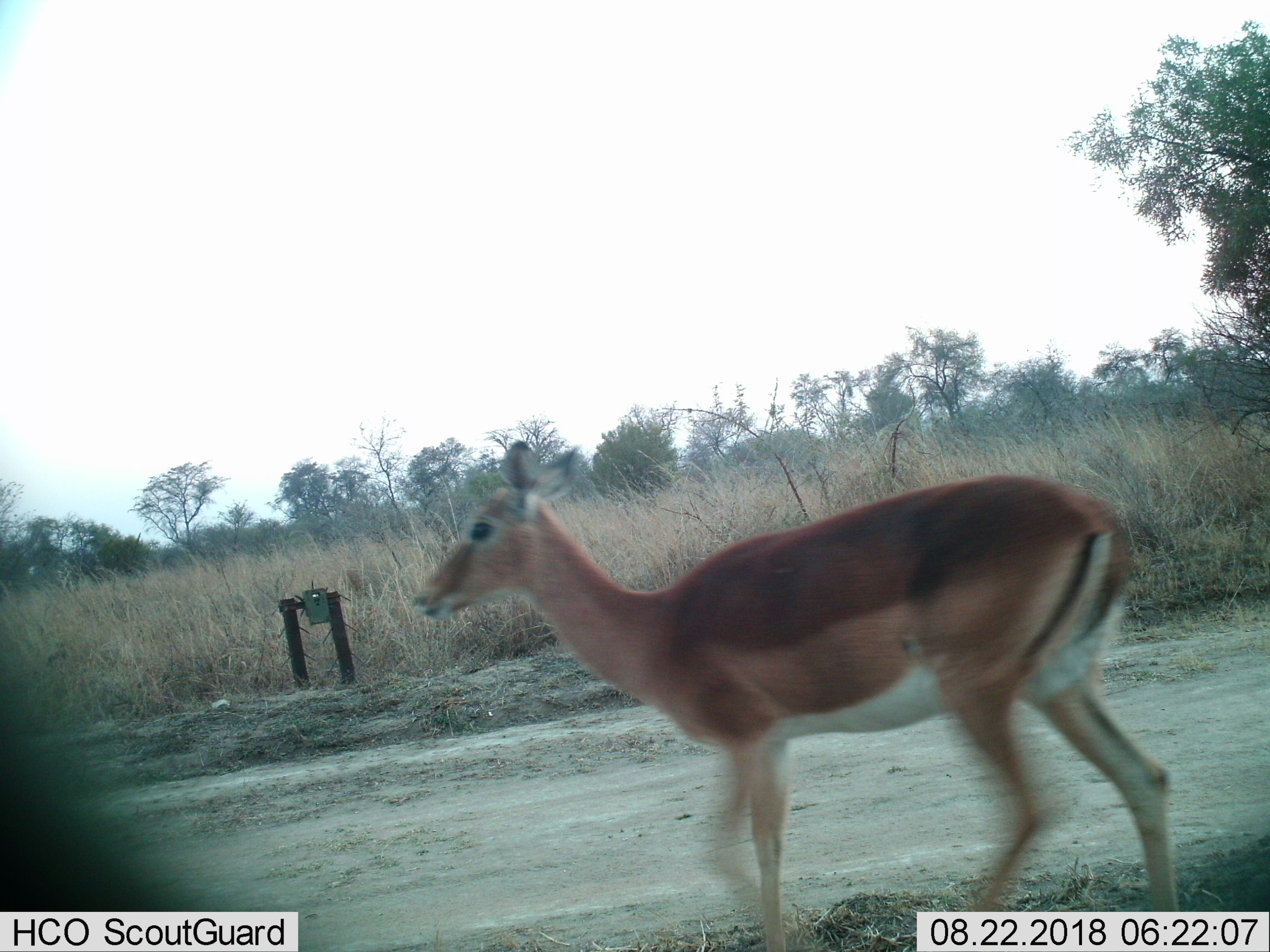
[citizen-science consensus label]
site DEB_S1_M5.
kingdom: Animalia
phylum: Chordata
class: Mammalia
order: Artiodactyla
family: Bovidae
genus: Aepyceros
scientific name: Aepyceros melampus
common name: impala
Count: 1.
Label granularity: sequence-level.